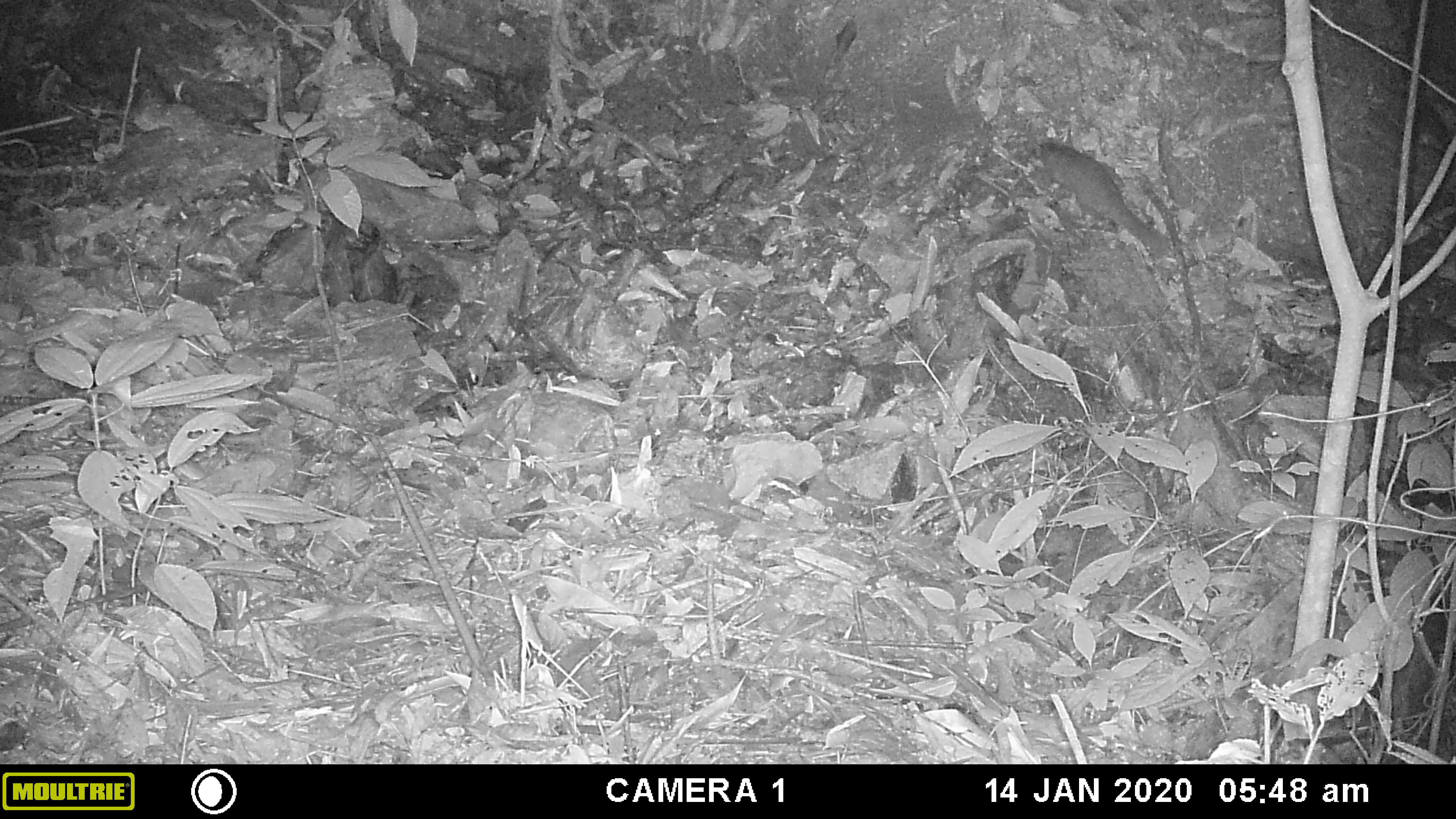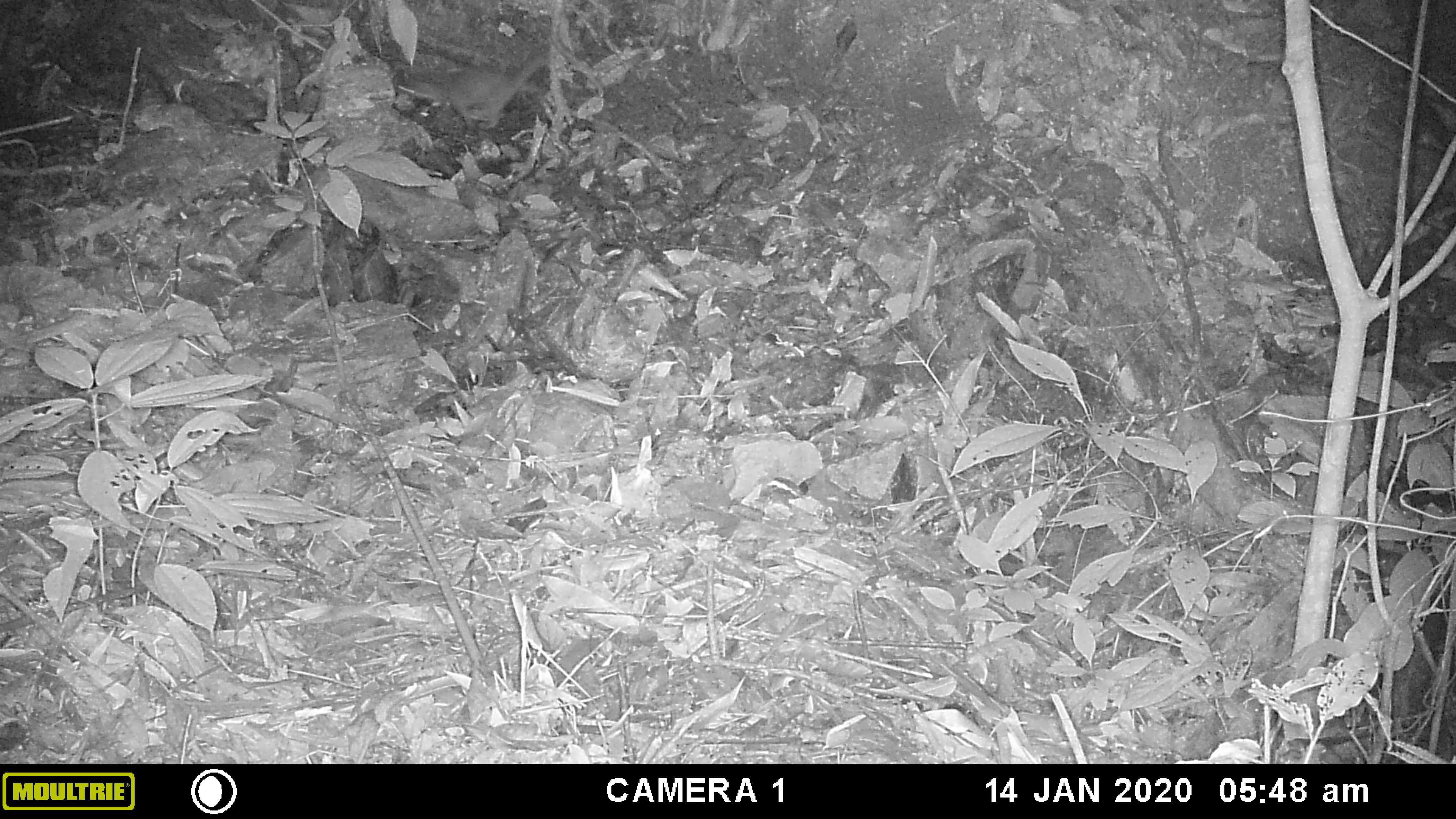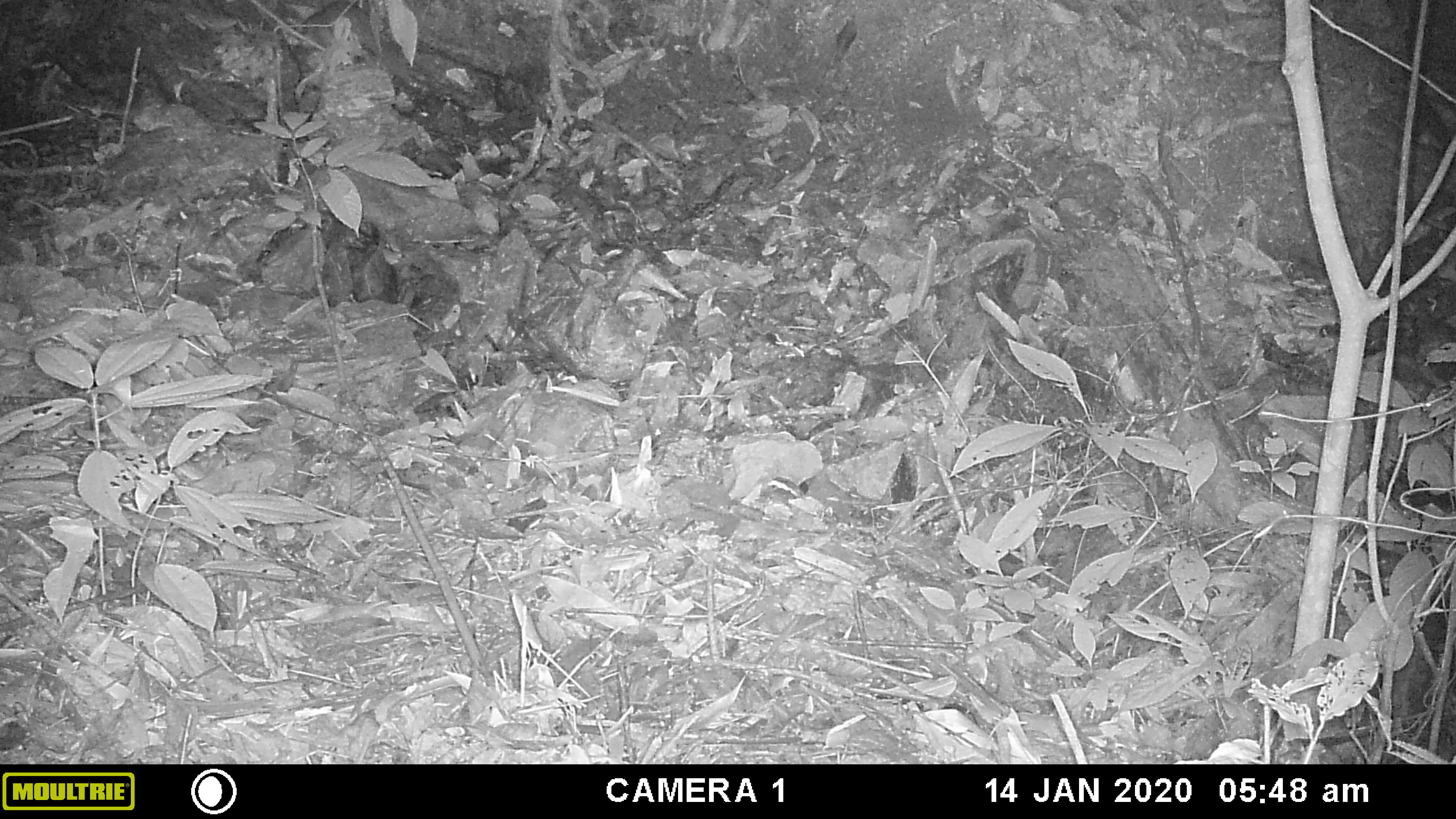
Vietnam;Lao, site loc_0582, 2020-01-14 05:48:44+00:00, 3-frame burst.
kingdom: Animalia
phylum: Chordata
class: Mammalia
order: Carnivora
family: Mustelidae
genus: Melogale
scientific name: Melogale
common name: ferret badger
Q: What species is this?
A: Ferret badger (Melogale).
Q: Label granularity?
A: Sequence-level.